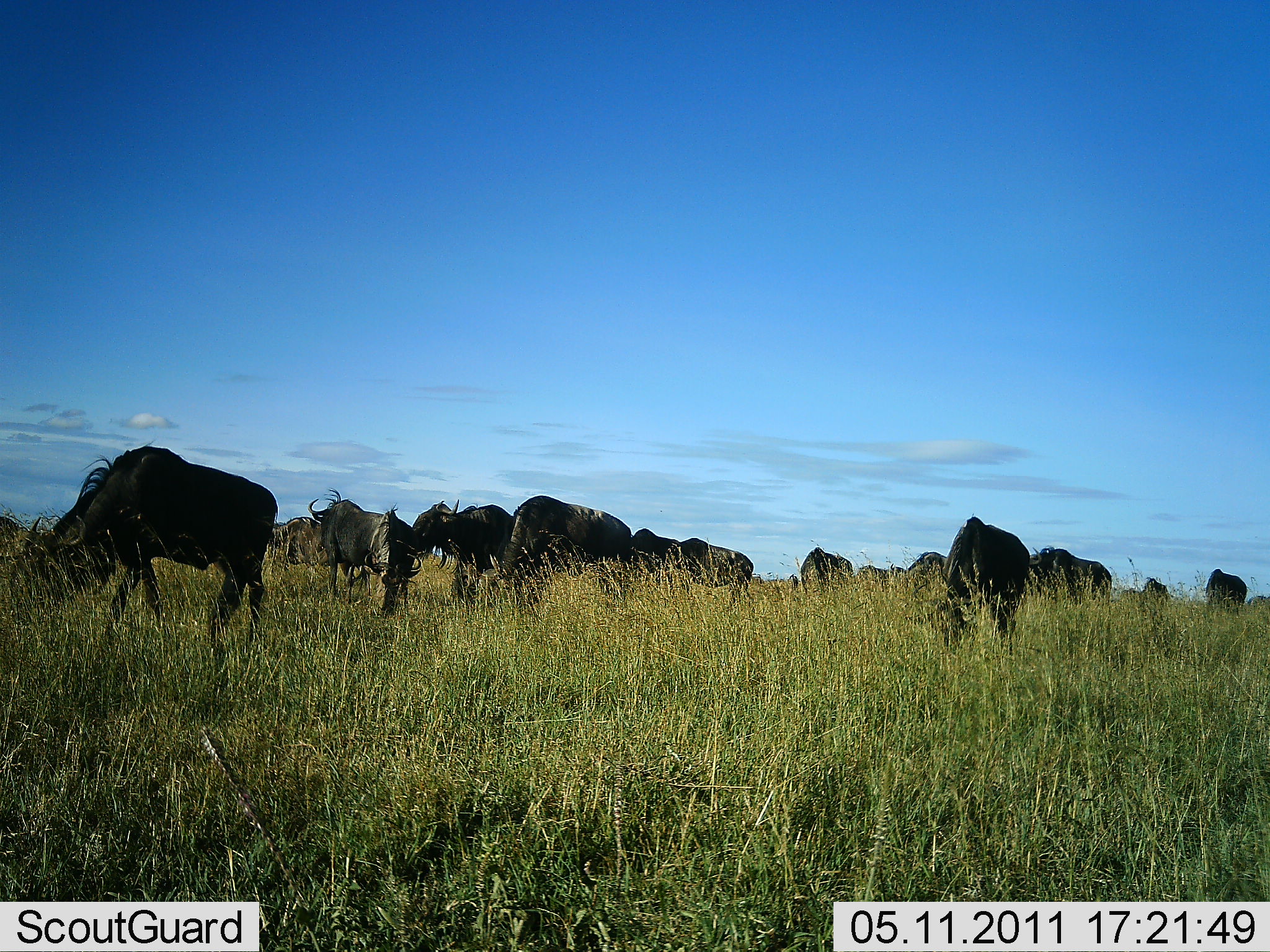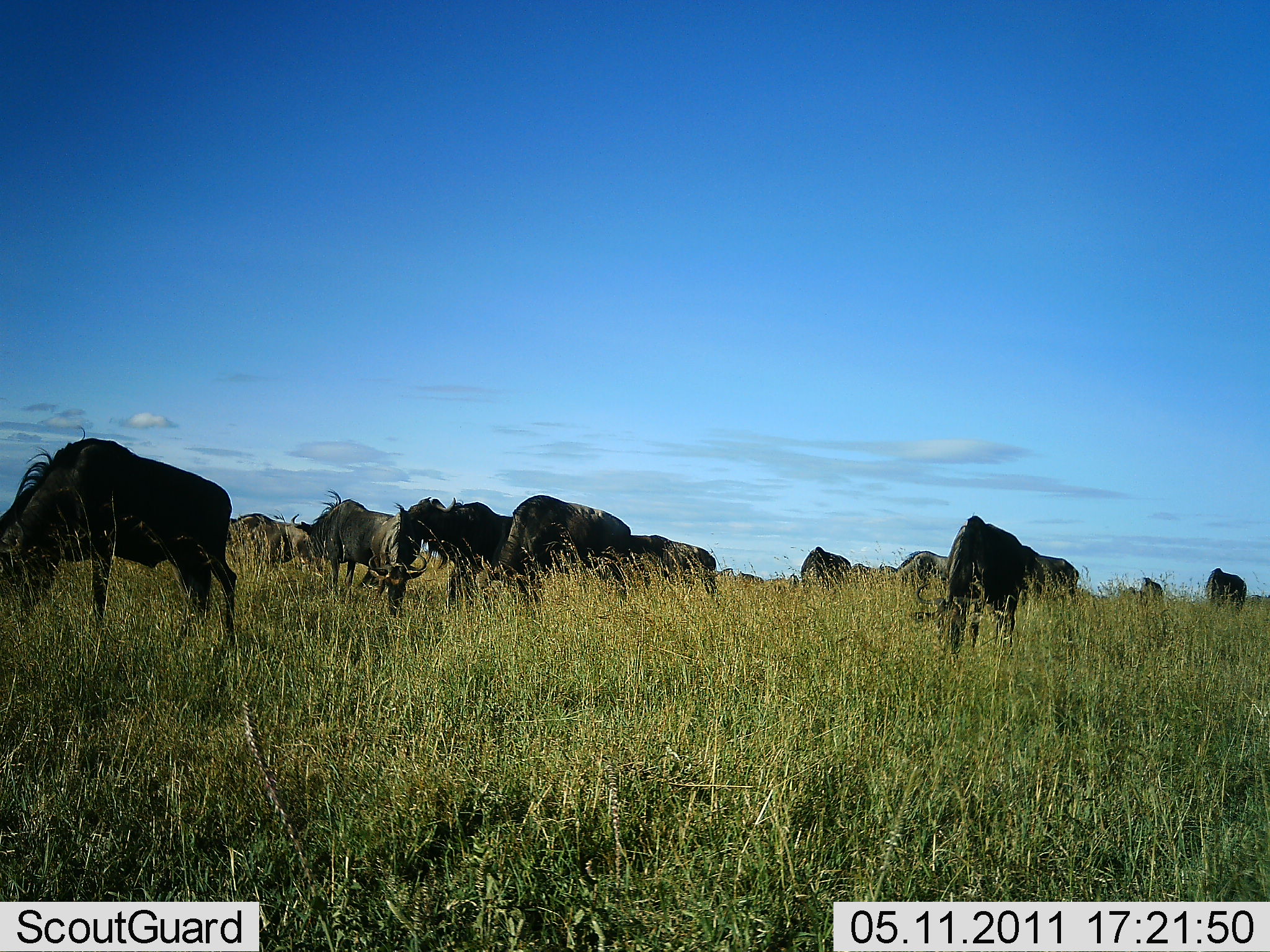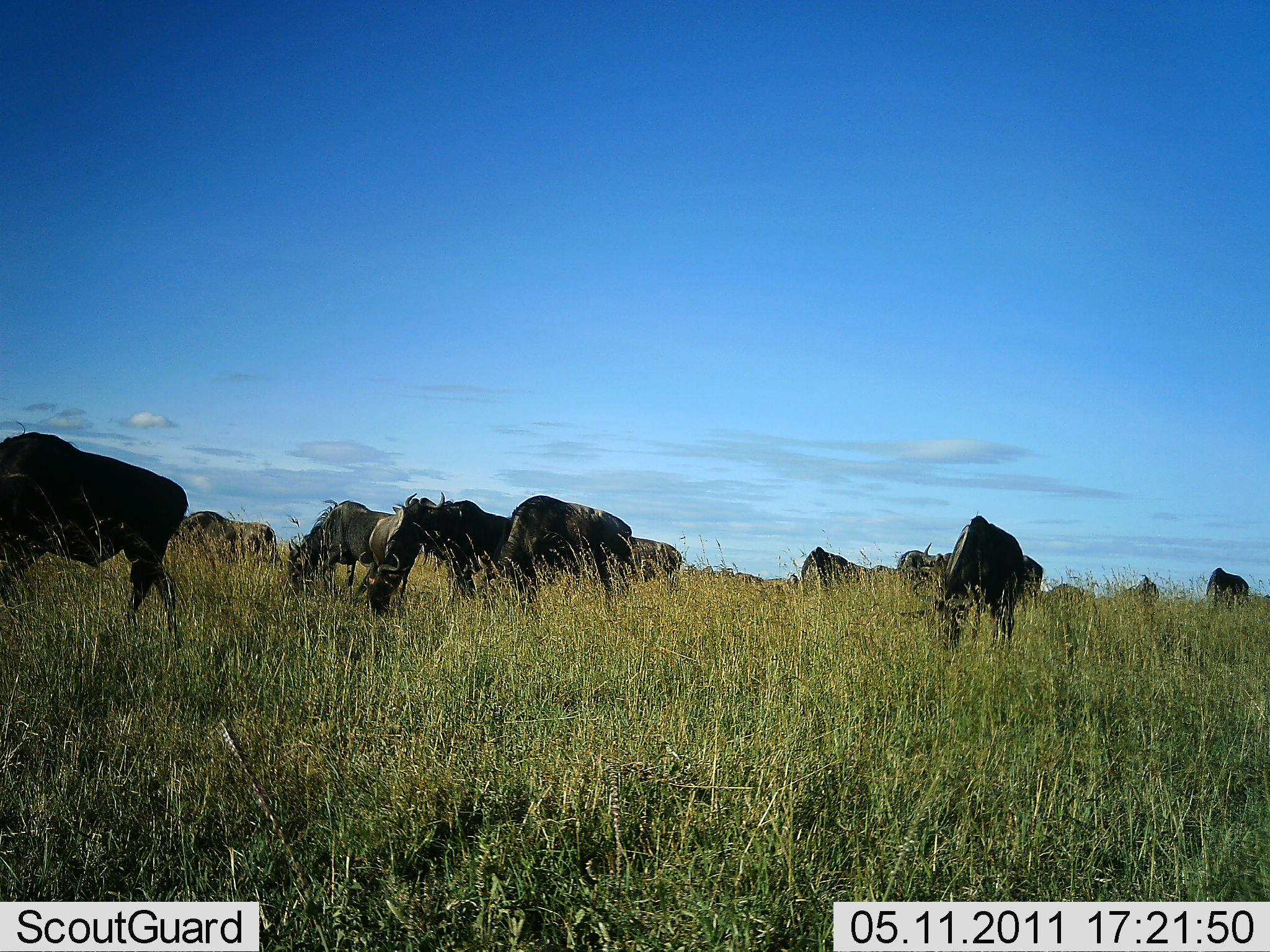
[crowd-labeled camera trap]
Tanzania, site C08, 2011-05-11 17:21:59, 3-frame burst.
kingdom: Animalia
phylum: Chordata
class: Mammalia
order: Artiodactyla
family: Bovidae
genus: Connochaetes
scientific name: Connochaetes taurinus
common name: blue wildebeest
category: wildebeest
Wildebeest (blue wildebeest) (Connochaetes taurinus), count 11-50. Behavior (volunteer vote fractions): standing 38%, resting 0%, moving 46%, interacting 0%. Young present (vote fraction): 0%. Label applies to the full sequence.